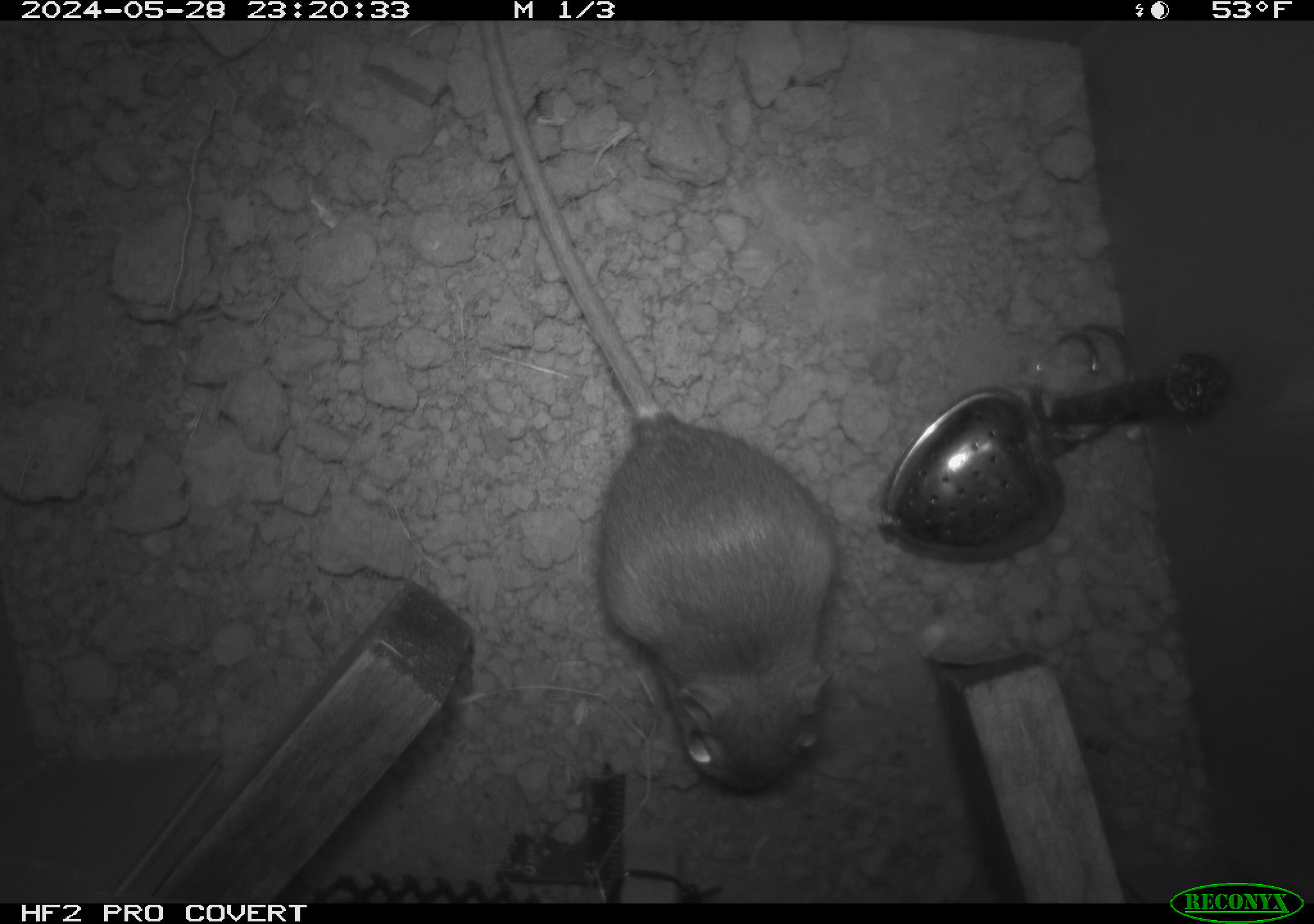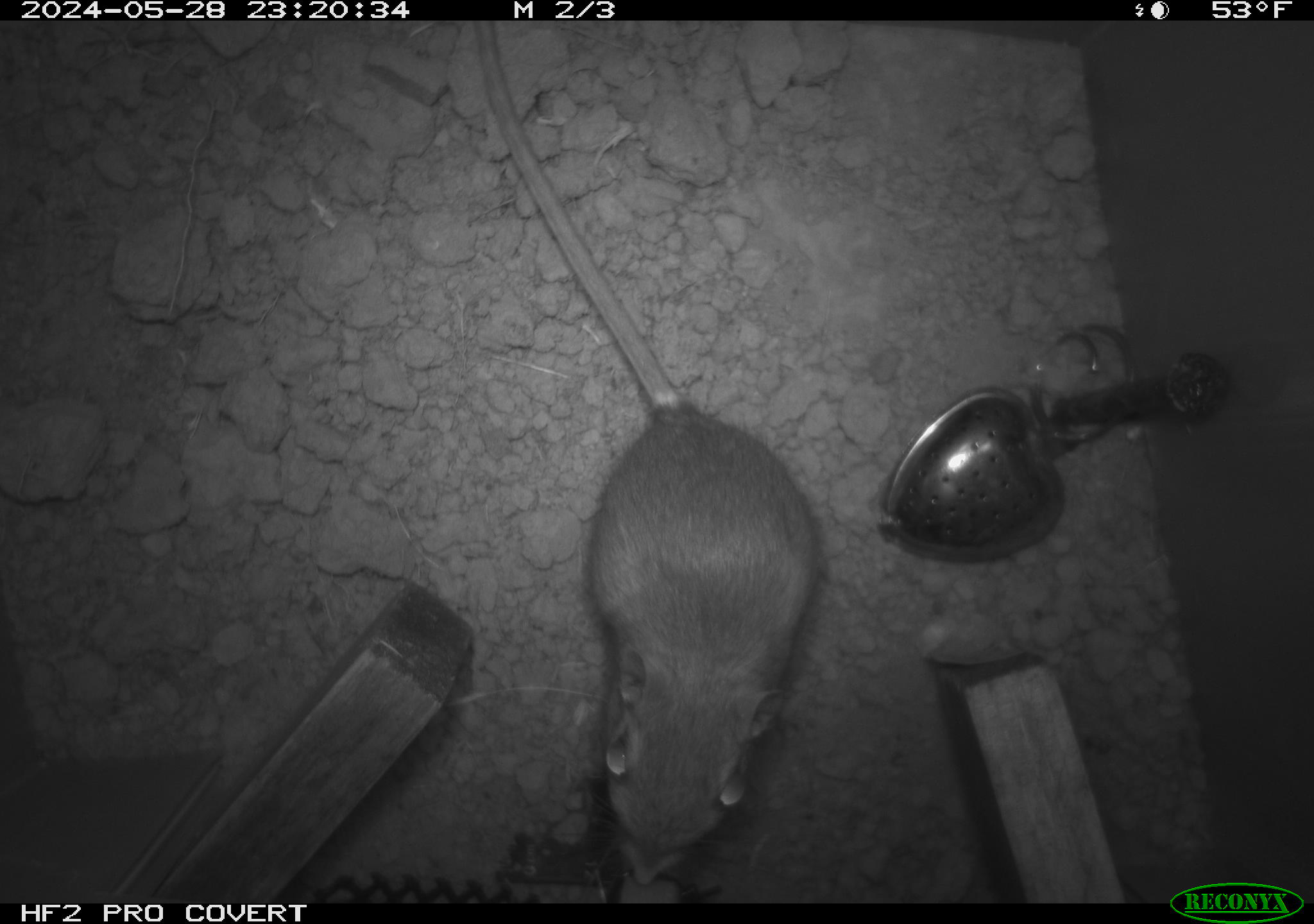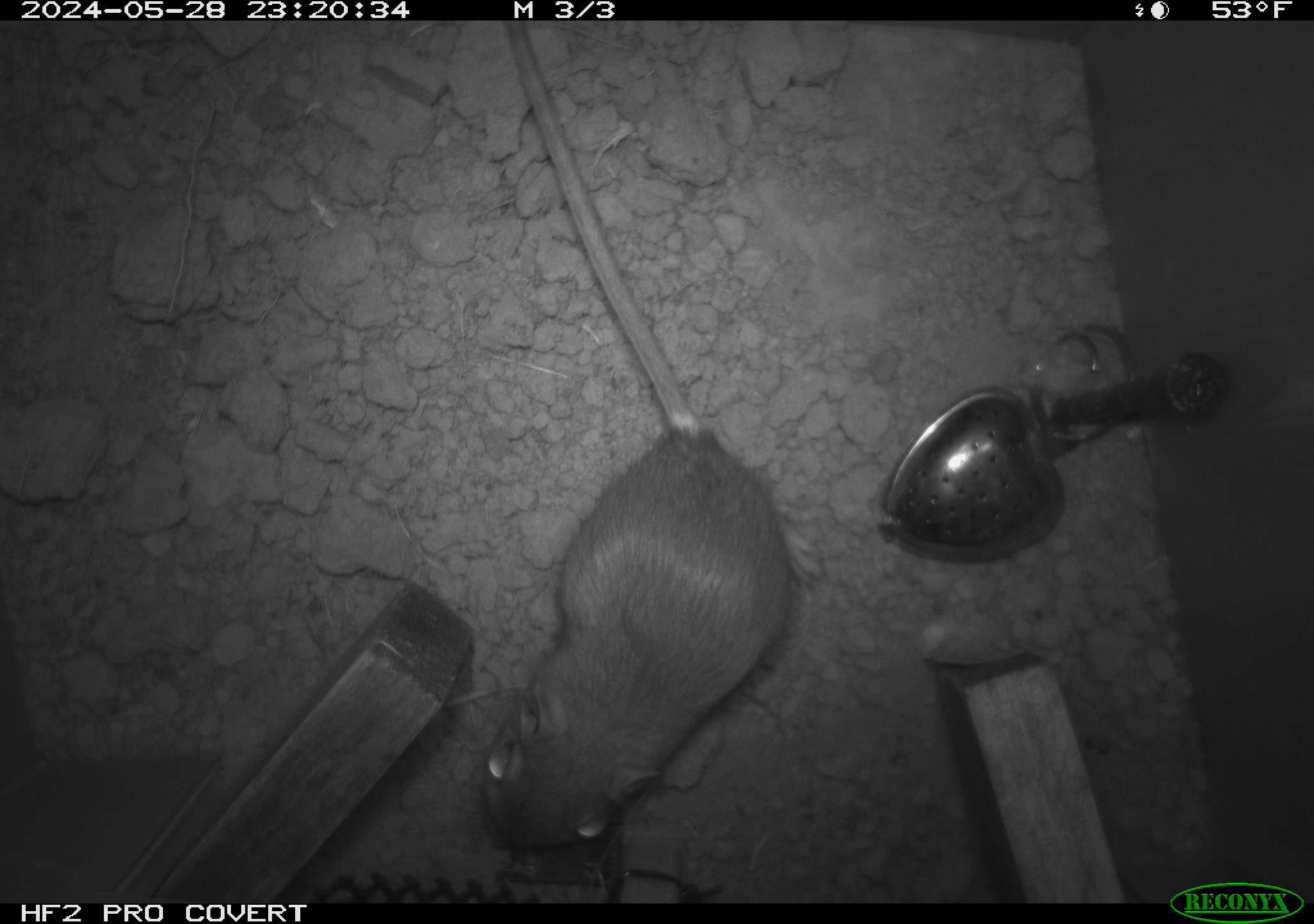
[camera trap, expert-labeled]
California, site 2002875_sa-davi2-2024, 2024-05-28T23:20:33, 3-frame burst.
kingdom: Animalia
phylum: Chordata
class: Mammalia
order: Rodentia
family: Heteromyidae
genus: Dipodomys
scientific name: Dipodomys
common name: kangaroo rats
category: dipodomys species